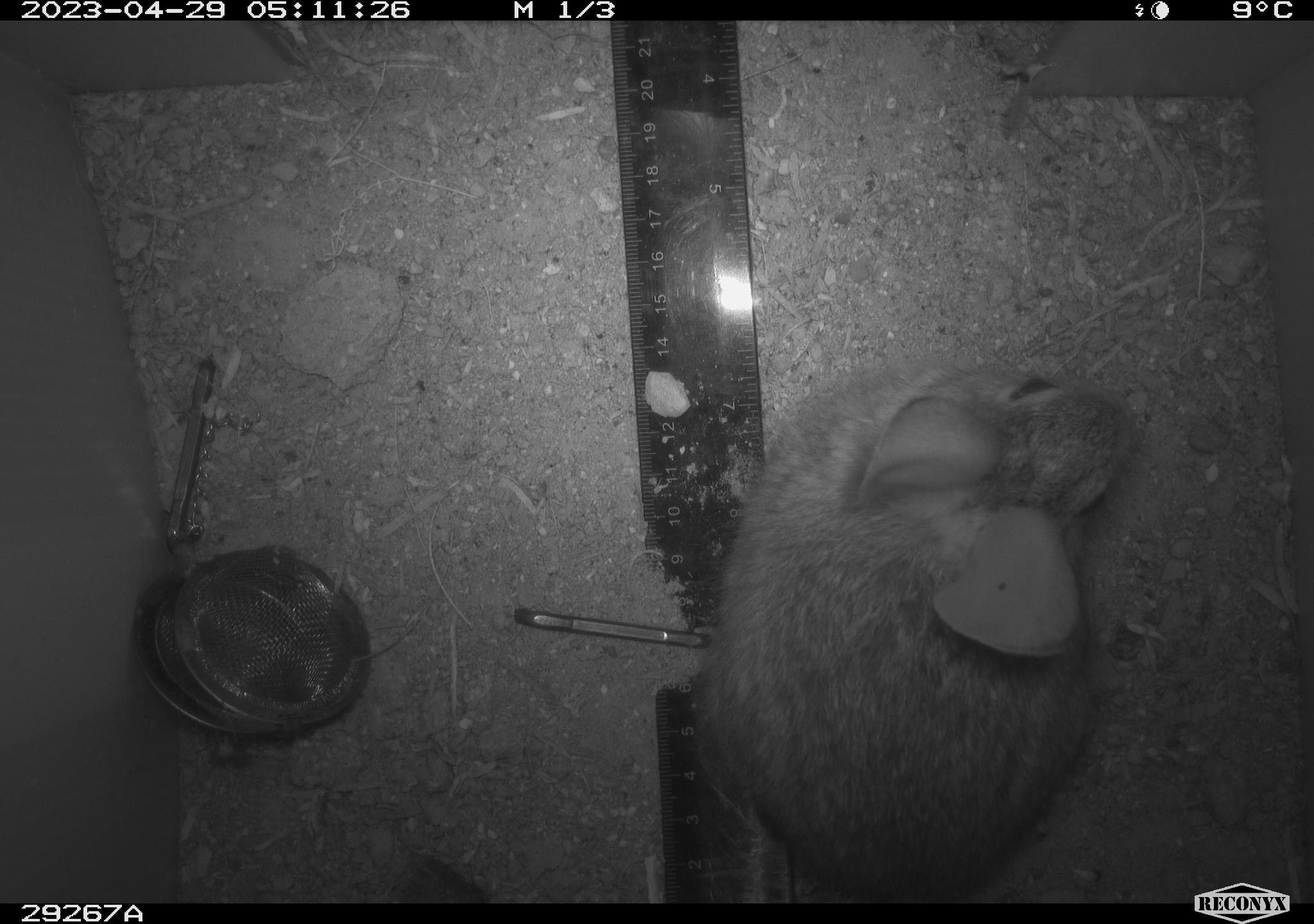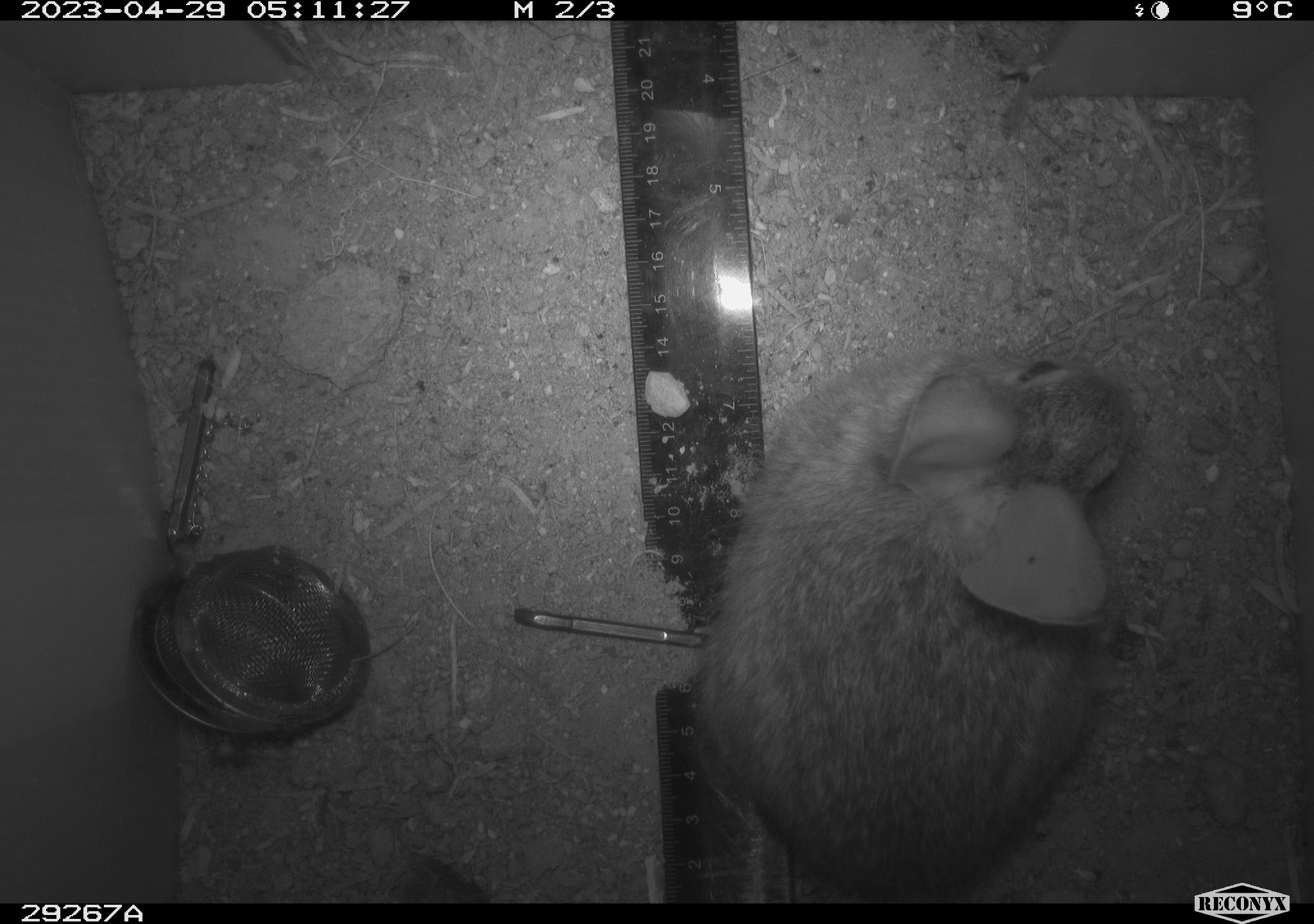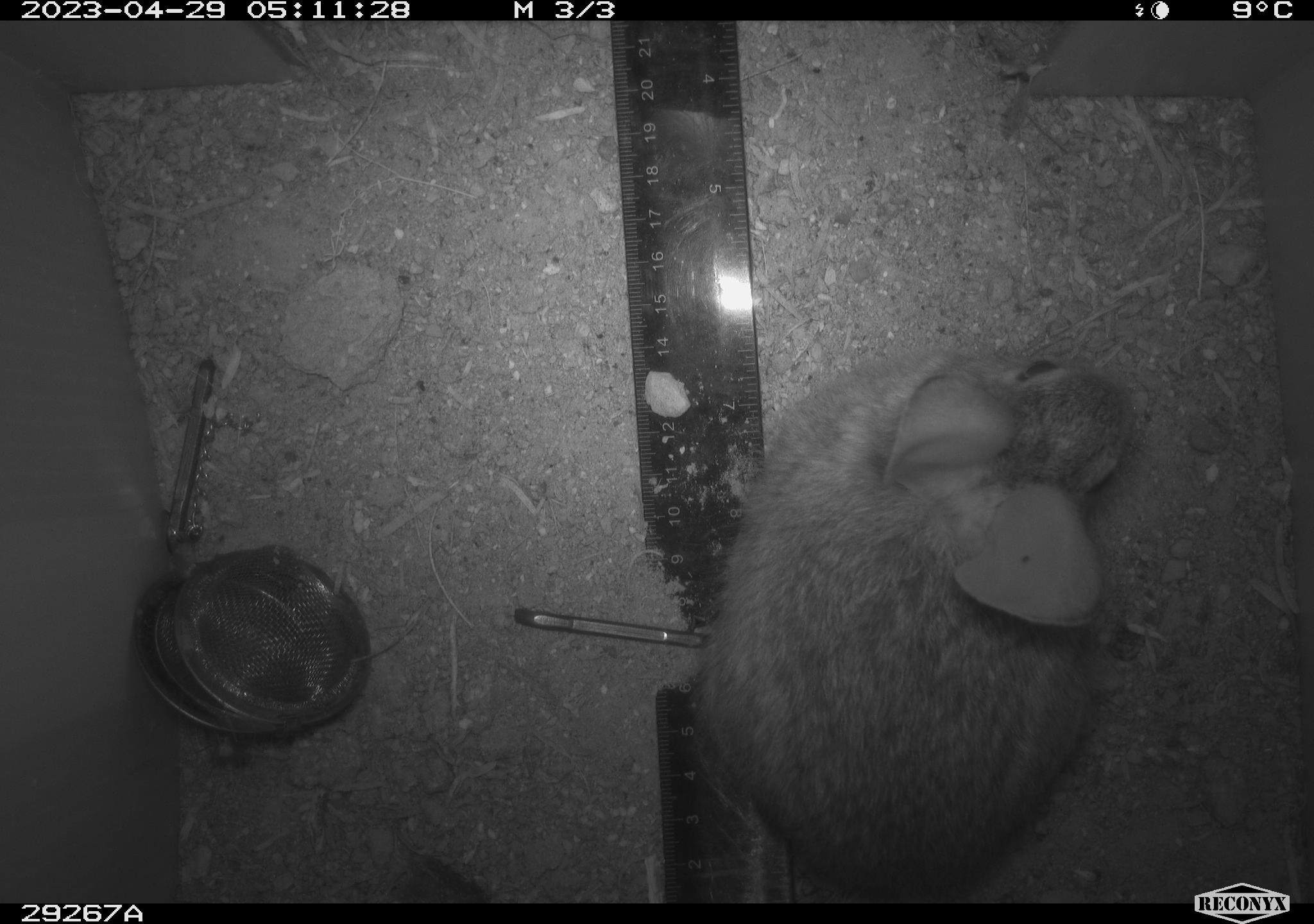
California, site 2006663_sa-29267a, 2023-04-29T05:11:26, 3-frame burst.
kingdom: Animalia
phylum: Chordata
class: Mammalia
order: Lagomorpha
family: Leporidae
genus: Sylvilagus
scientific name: Sylvilagus audubonii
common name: desert cottontail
Desert cottontail (Sylvilagus audubonii).